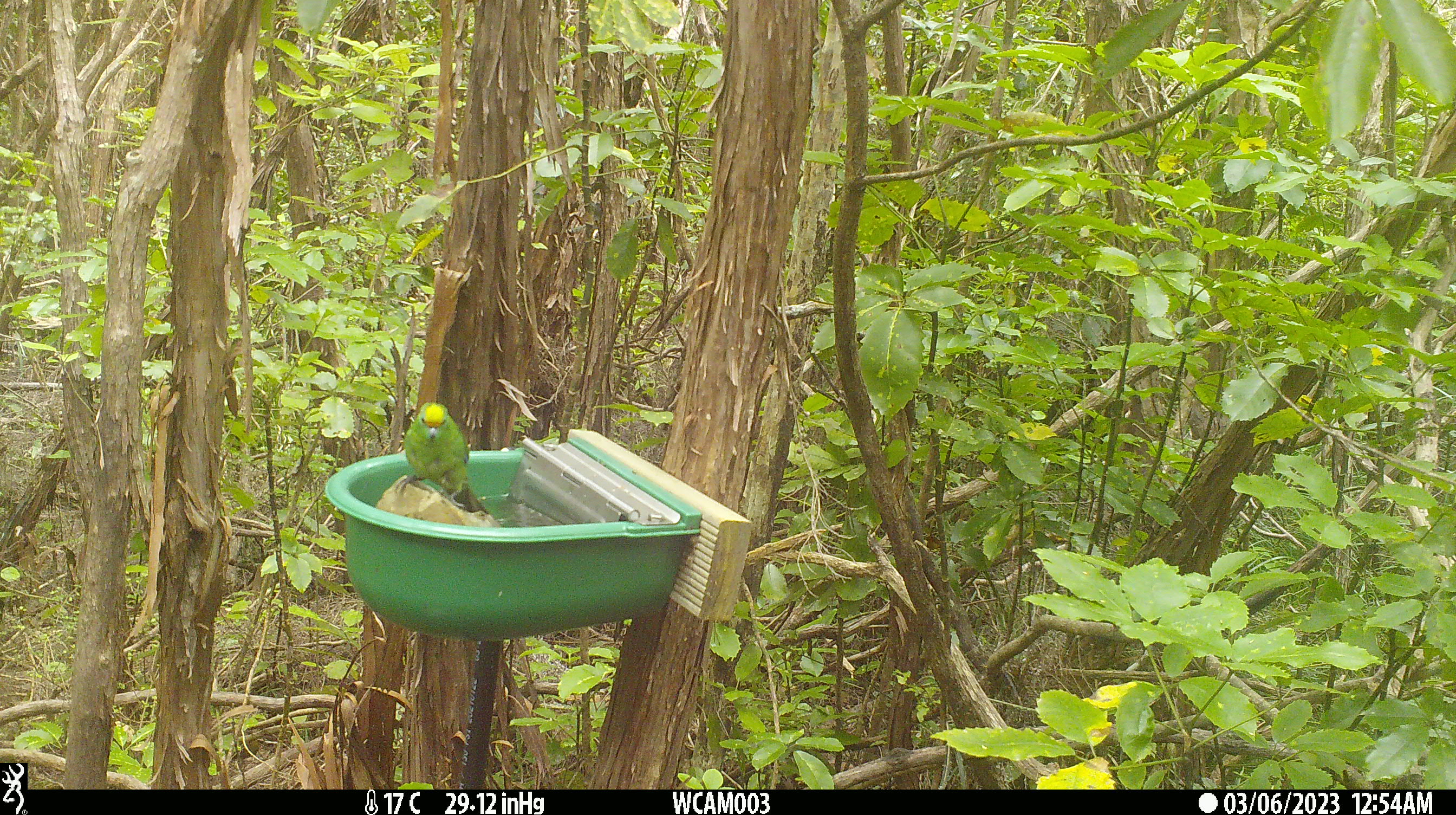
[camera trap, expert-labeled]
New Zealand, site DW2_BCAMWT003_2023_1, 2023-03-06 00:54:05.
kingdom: Animalia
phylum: Chordata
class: Aves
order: Psittaciformes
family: Psittaculidae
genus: Cyanoramphus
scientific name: Cyanoramphus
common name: parakeet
Parakeet (Cyanoramphus).